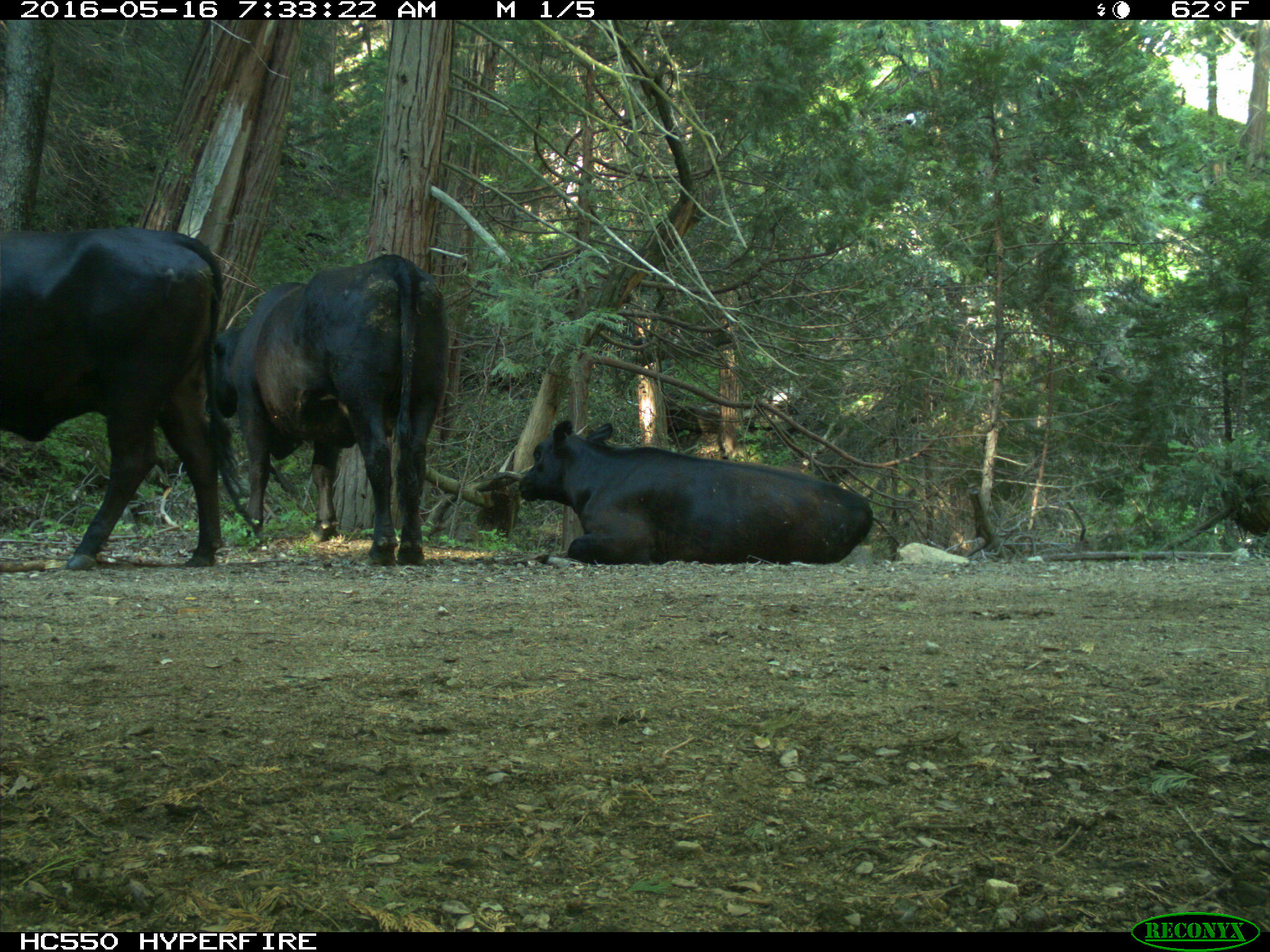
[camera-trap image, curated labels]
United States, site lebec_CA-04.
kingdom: Animalia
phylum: Chordata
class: Mammalia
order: Artiodactyla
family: Bovidae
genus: Bos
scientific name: Bos taurus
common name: domestic cow